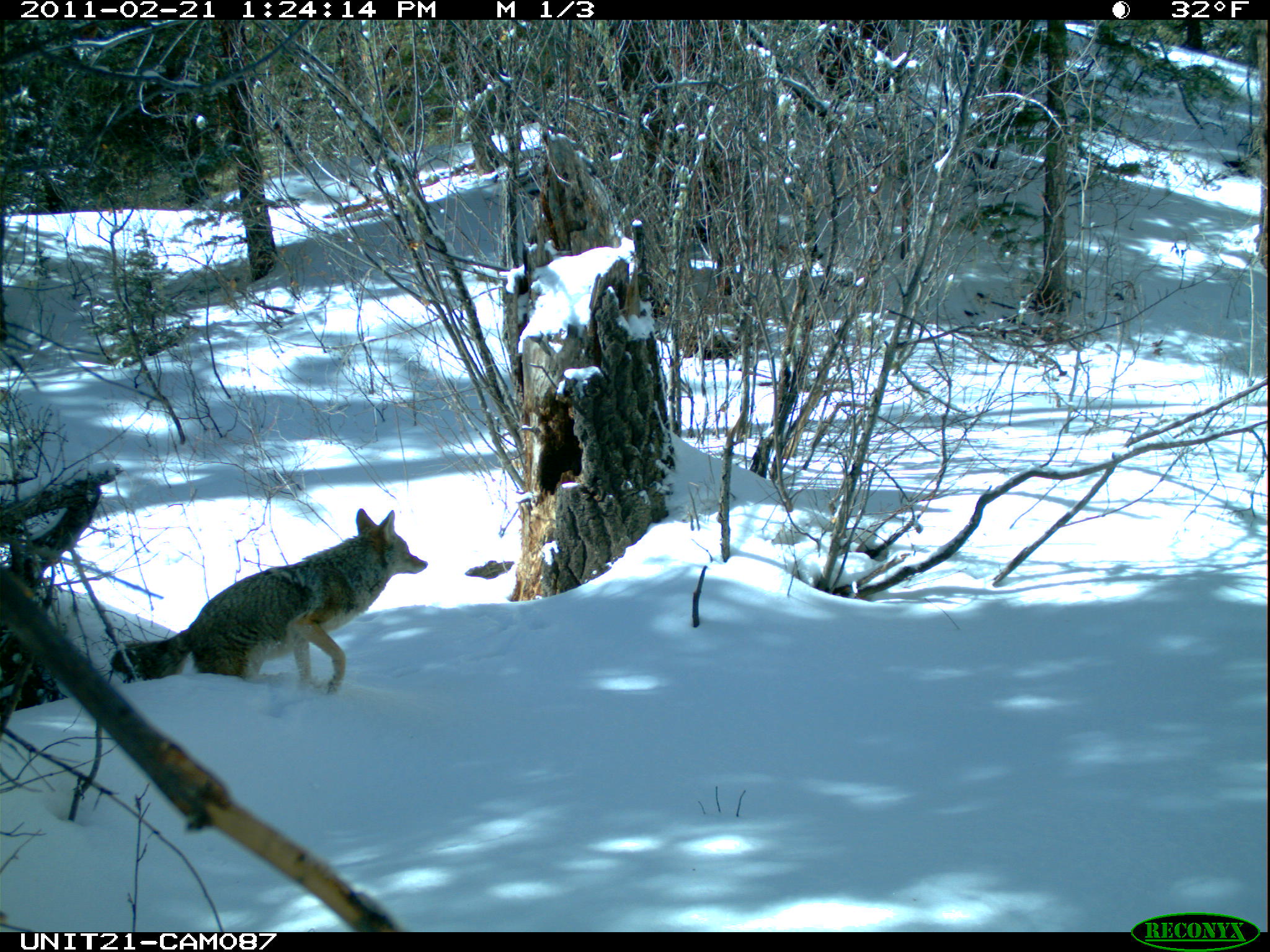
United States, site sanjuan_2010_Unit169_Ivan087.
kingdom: Animalia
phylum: Chordata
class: Mammalia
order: Carnivora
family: Canidae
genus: Canis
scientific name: Canis latrans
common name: coyote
Canis latrans (coyote).